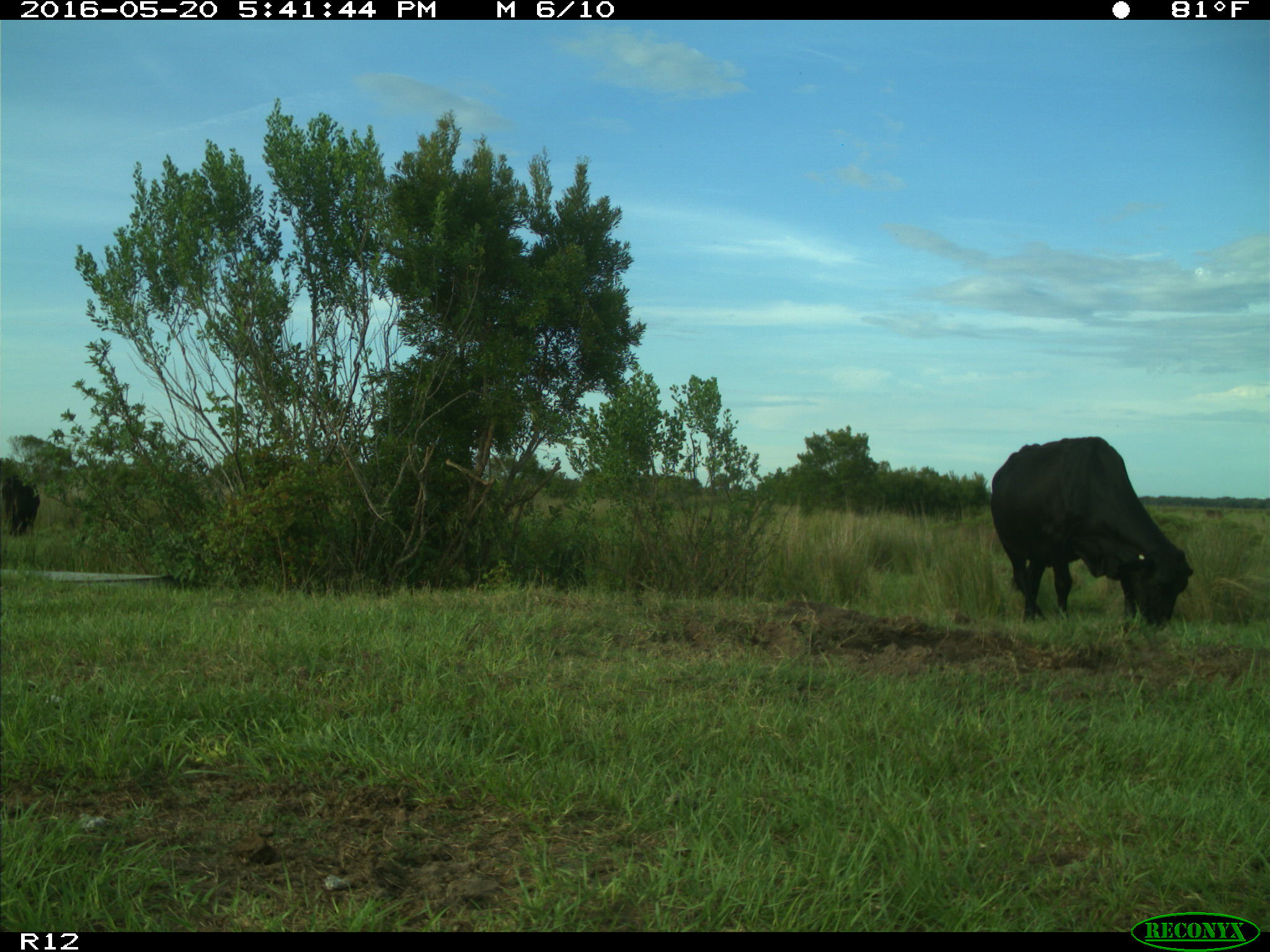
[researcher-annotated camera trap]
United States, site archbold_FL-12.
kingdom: Animalia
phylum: Chordata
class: Mammalia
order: Artiodactyla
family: Bovidae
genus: Bos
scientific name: Bos taurus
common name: domestic cow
Bos taurus (domestic cow).